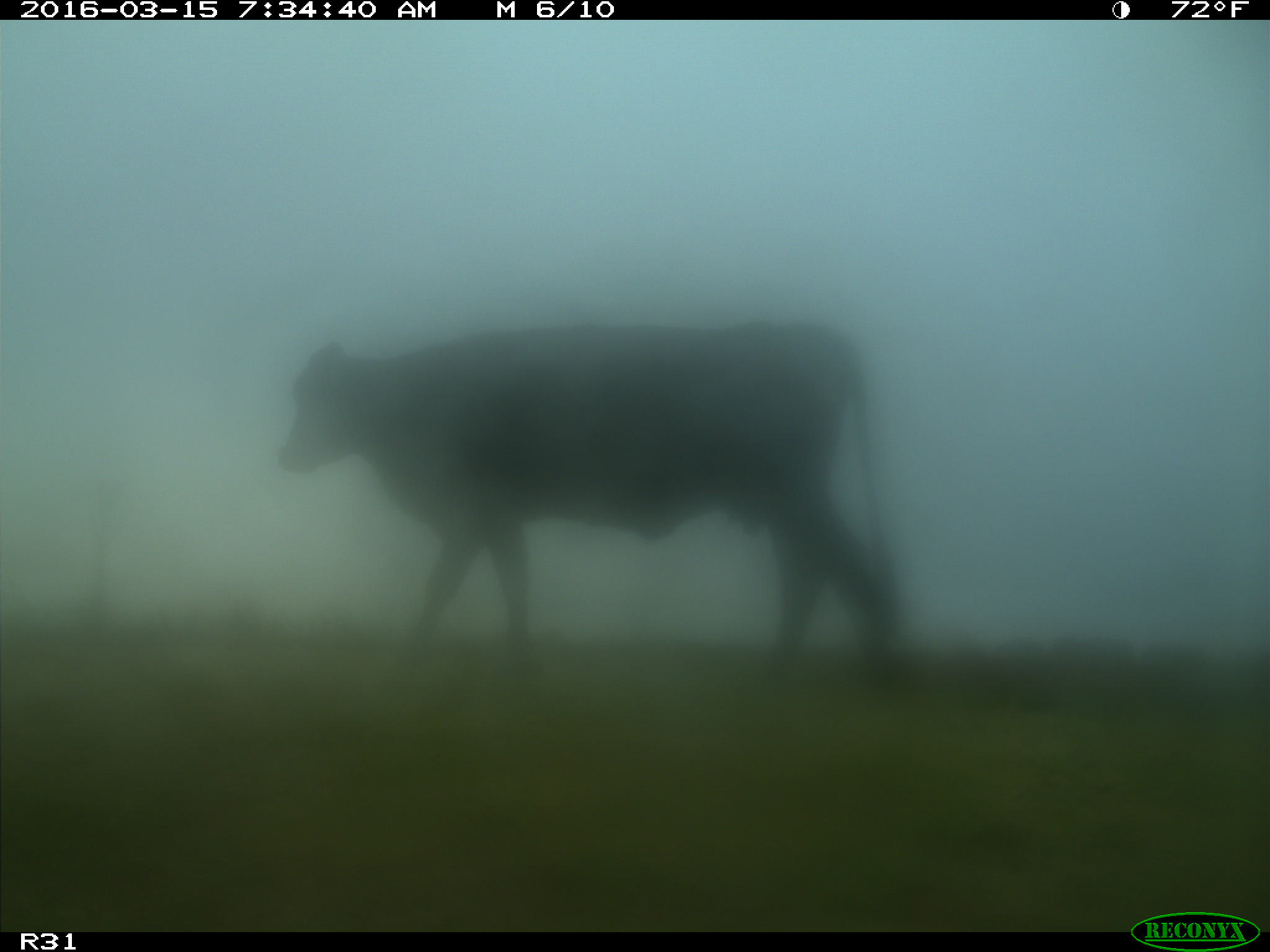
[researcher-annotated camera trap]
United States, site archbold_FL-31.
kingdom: Animalia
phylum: Chordata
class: Mammalia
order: Artiodactyla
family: Bovidae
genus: Bos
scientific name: Bos taurus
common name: domestic cow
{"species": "Bos taurus (domestic cow)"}